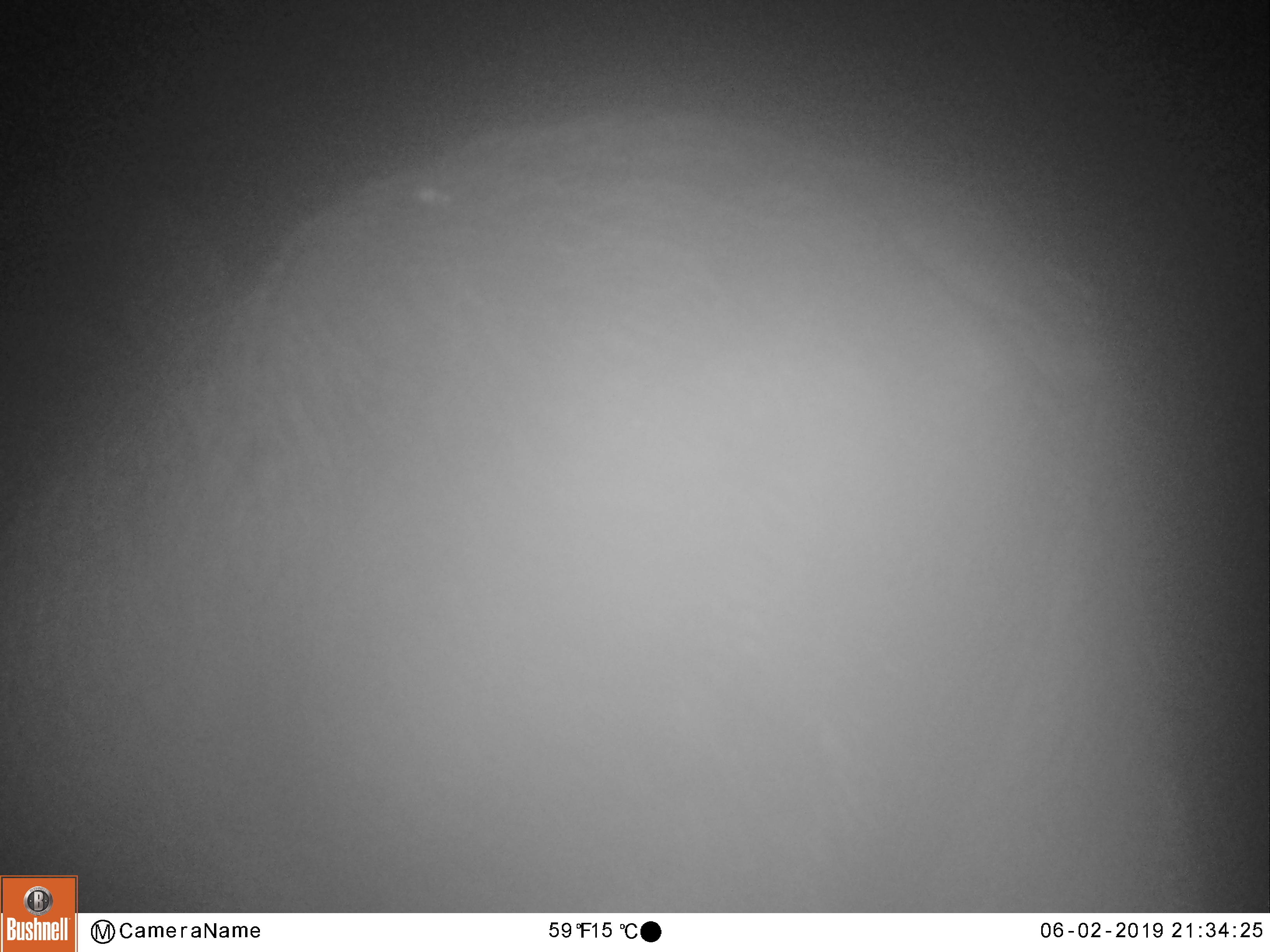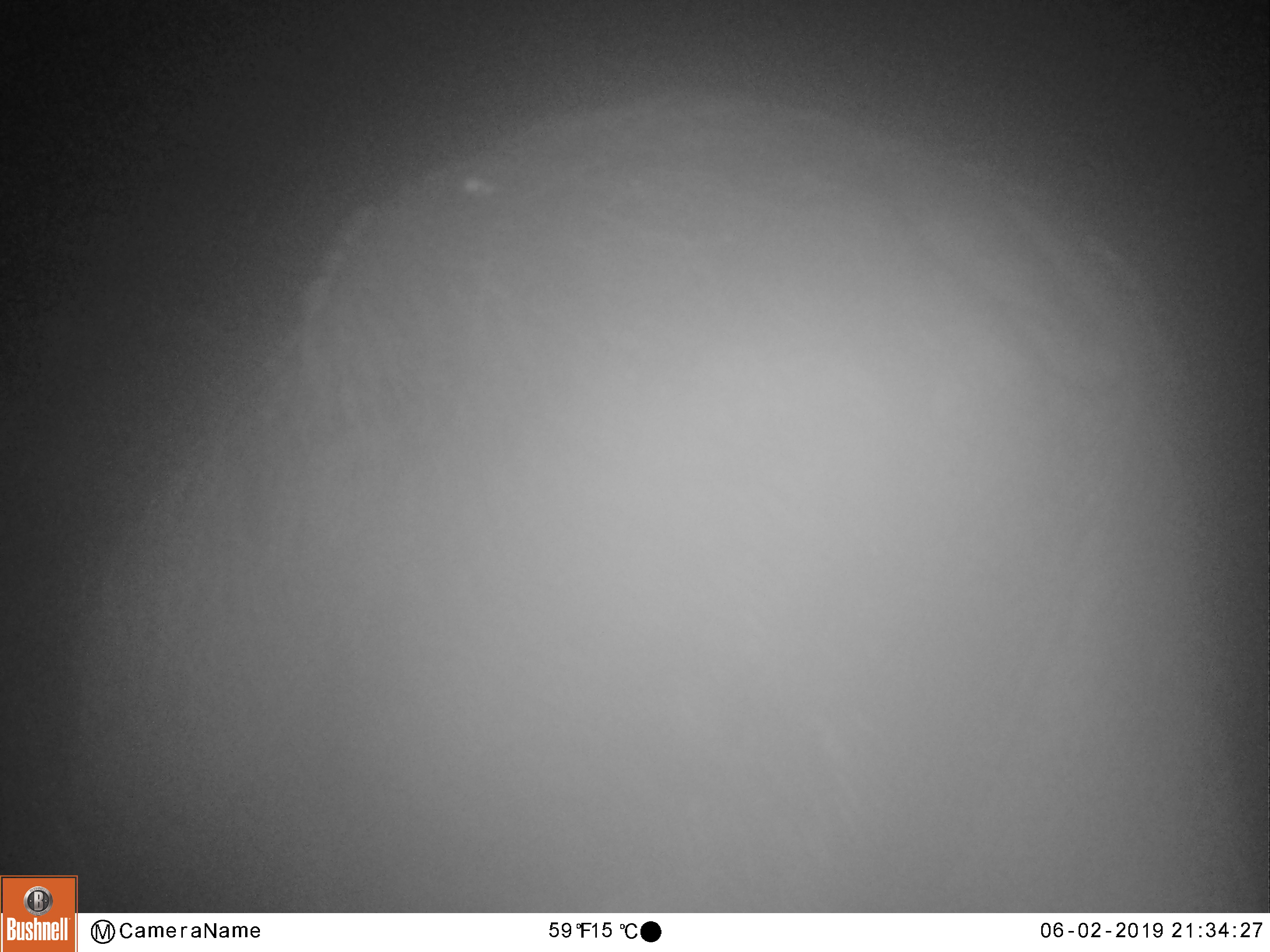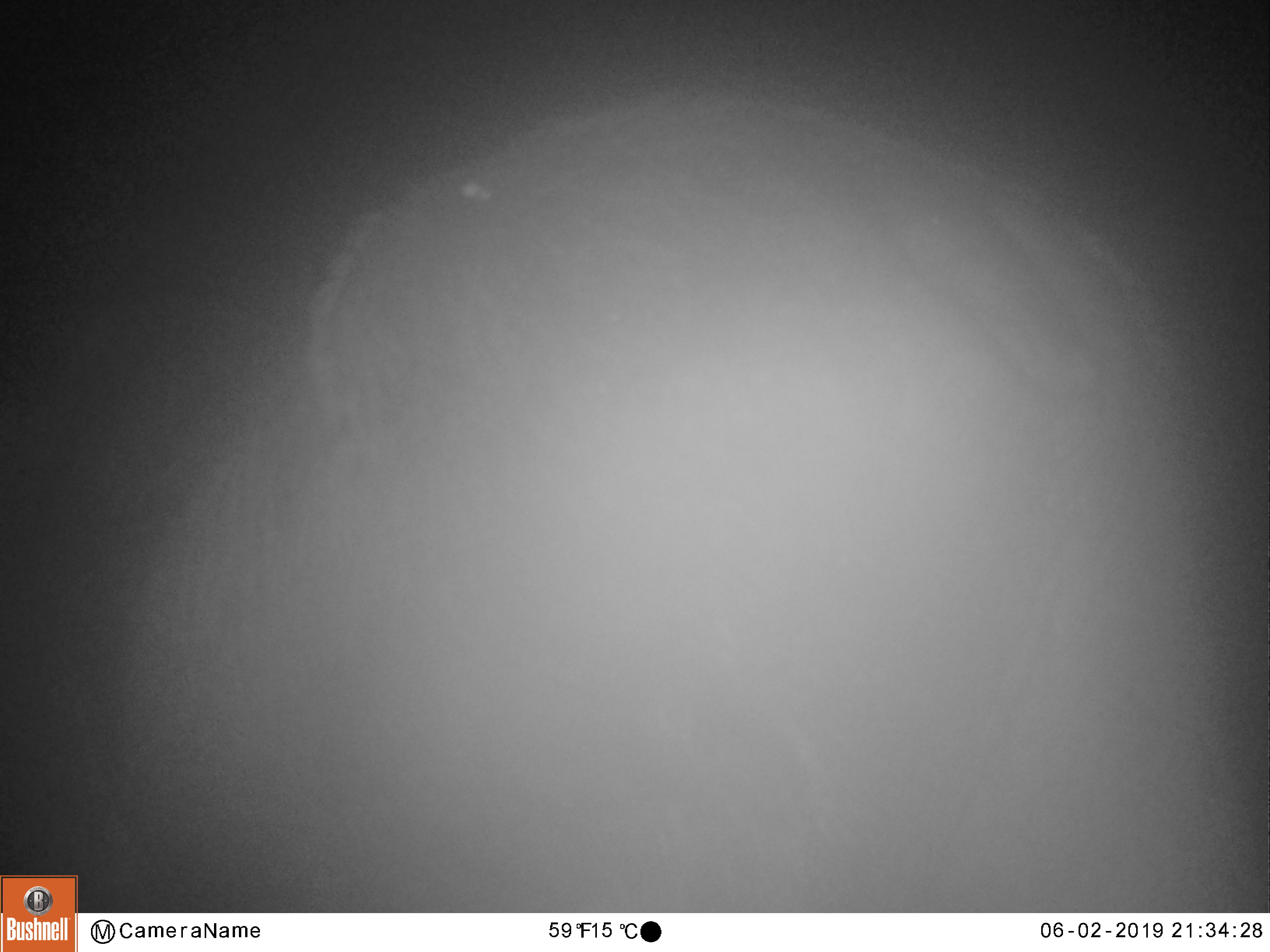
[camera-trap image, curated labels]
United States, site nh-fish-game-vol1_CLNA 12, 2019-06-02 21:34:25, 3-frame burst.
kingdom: Animalia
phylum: Chordata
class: Mammalia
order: Artiodactyla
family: Cervidae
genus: Alces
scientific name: Alces alces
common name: moose